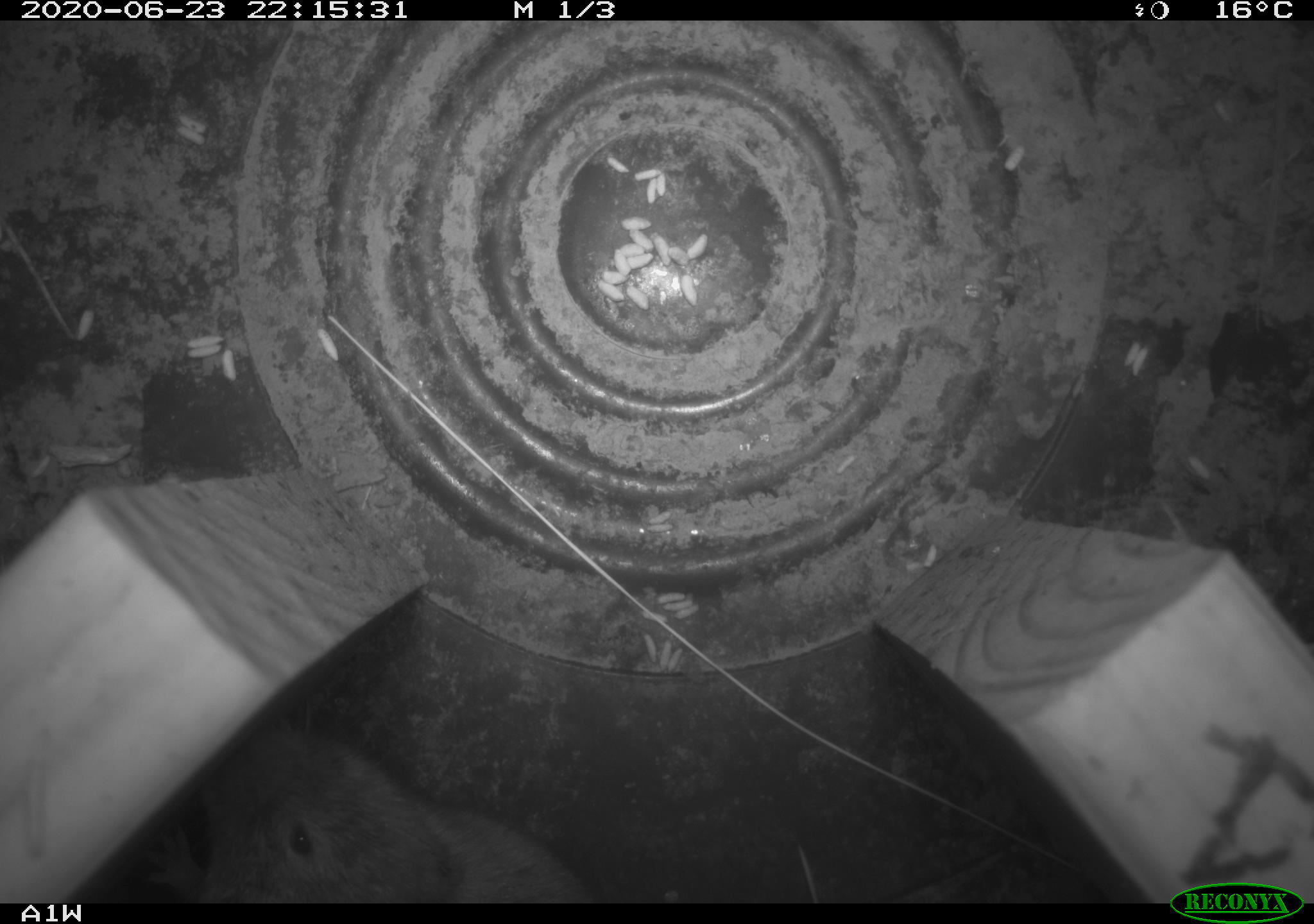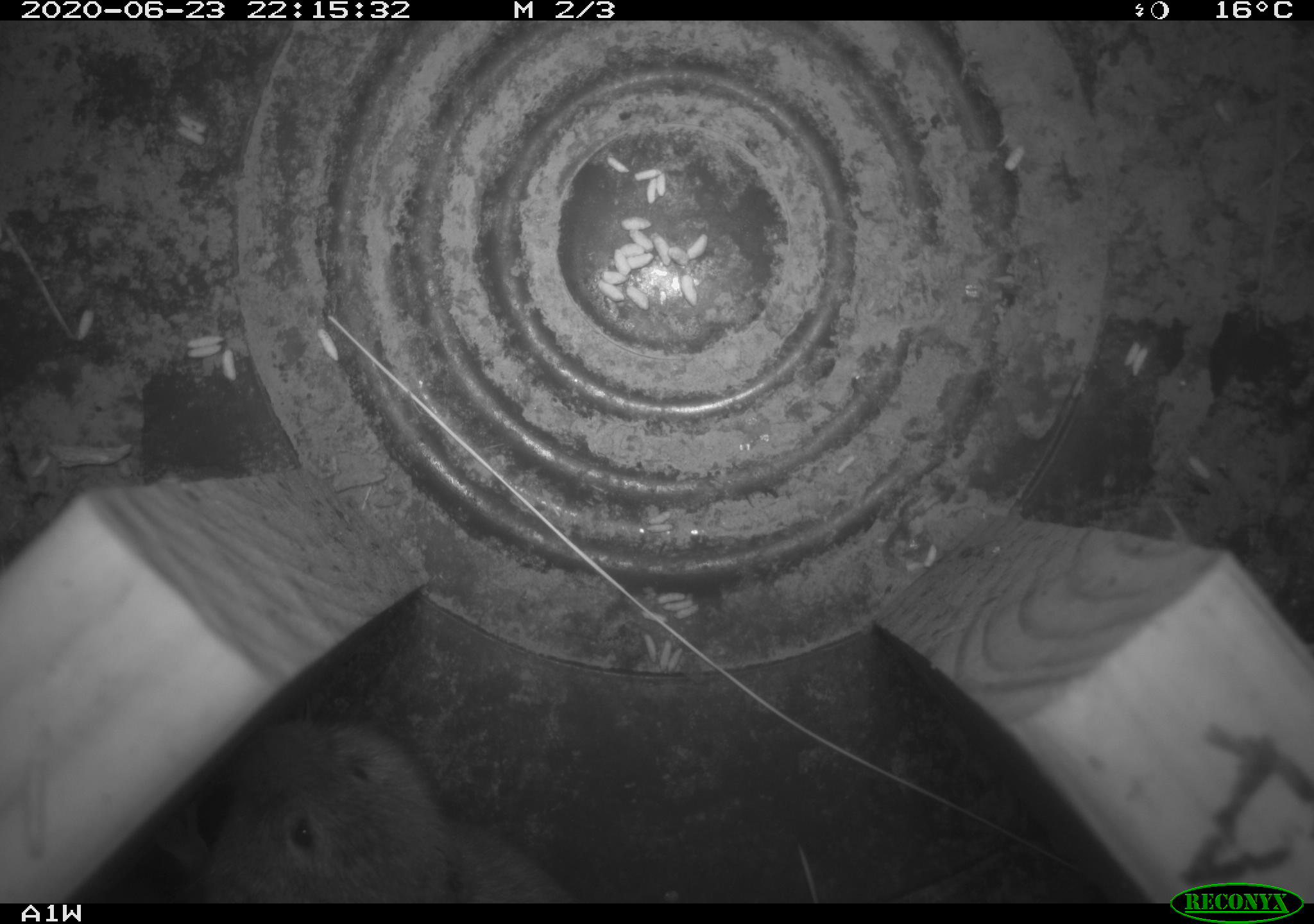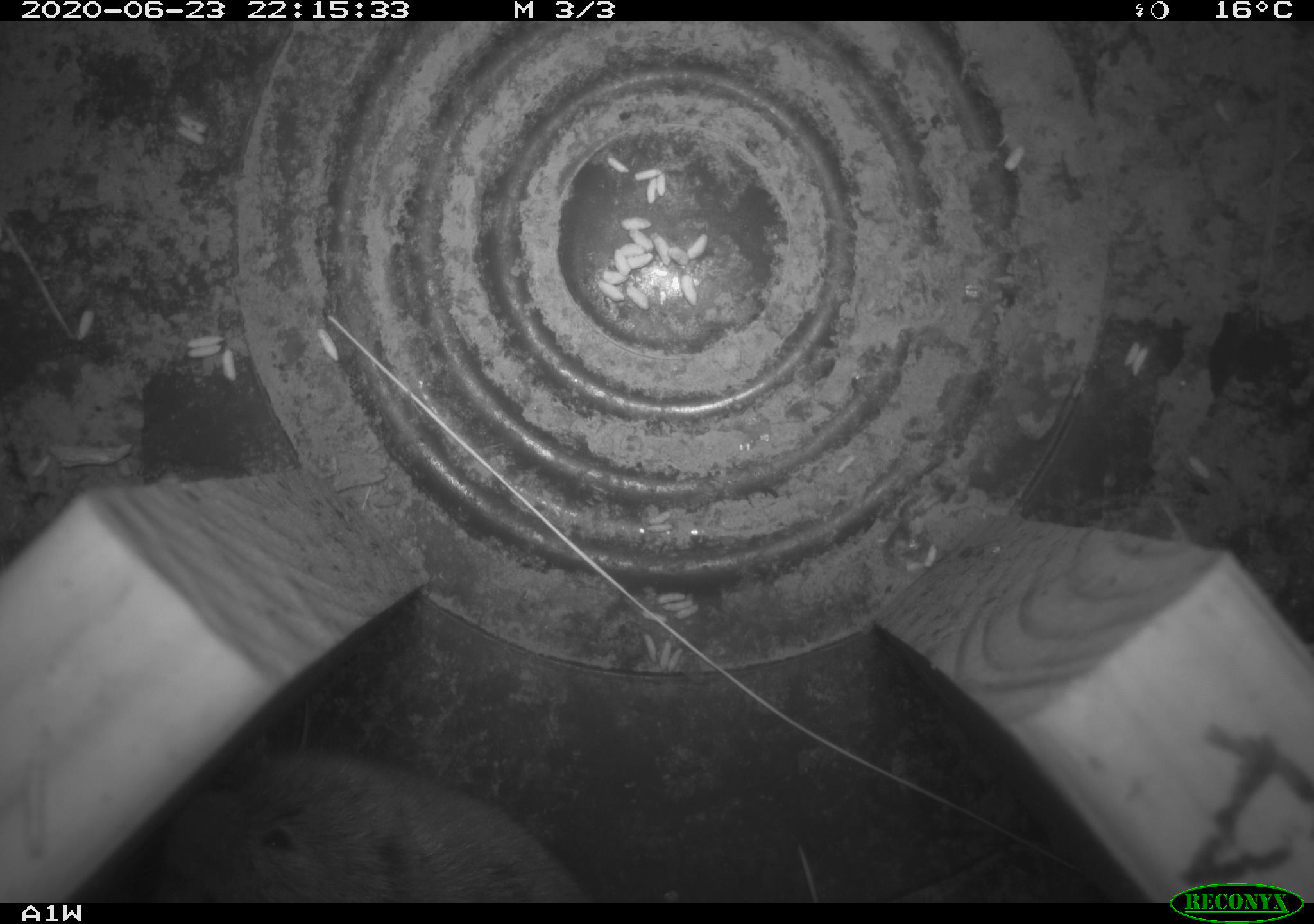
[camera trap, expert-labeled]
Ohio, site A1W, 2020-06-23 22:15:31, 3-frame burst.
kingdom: Animalia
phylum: Chordata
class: Mammalia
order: Rodentia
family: Cricetidae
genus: Microtus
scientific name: Microtus pennsylvanicus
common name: meadow vole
Meadow vole (Microtus pennsylvanicus).